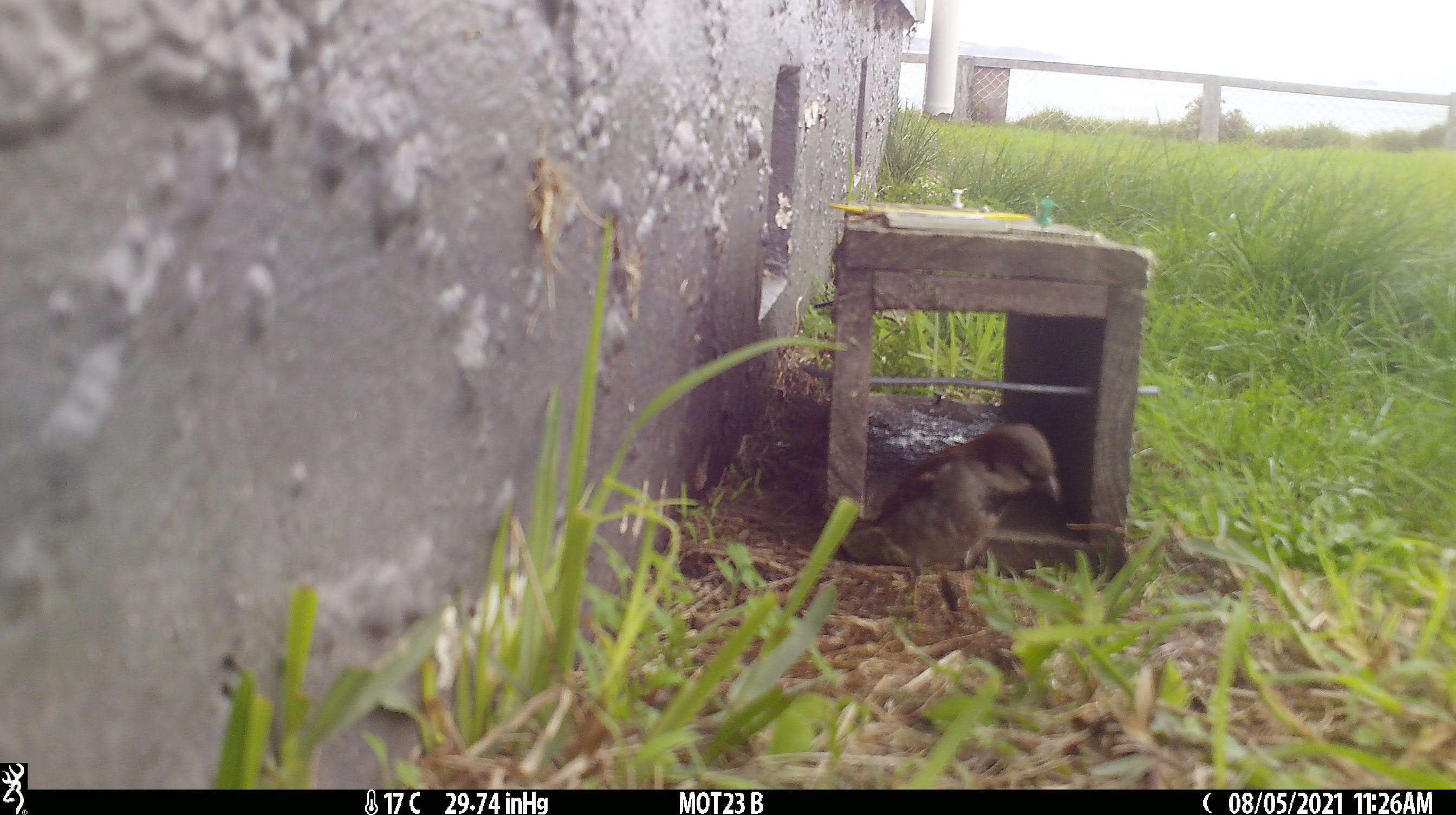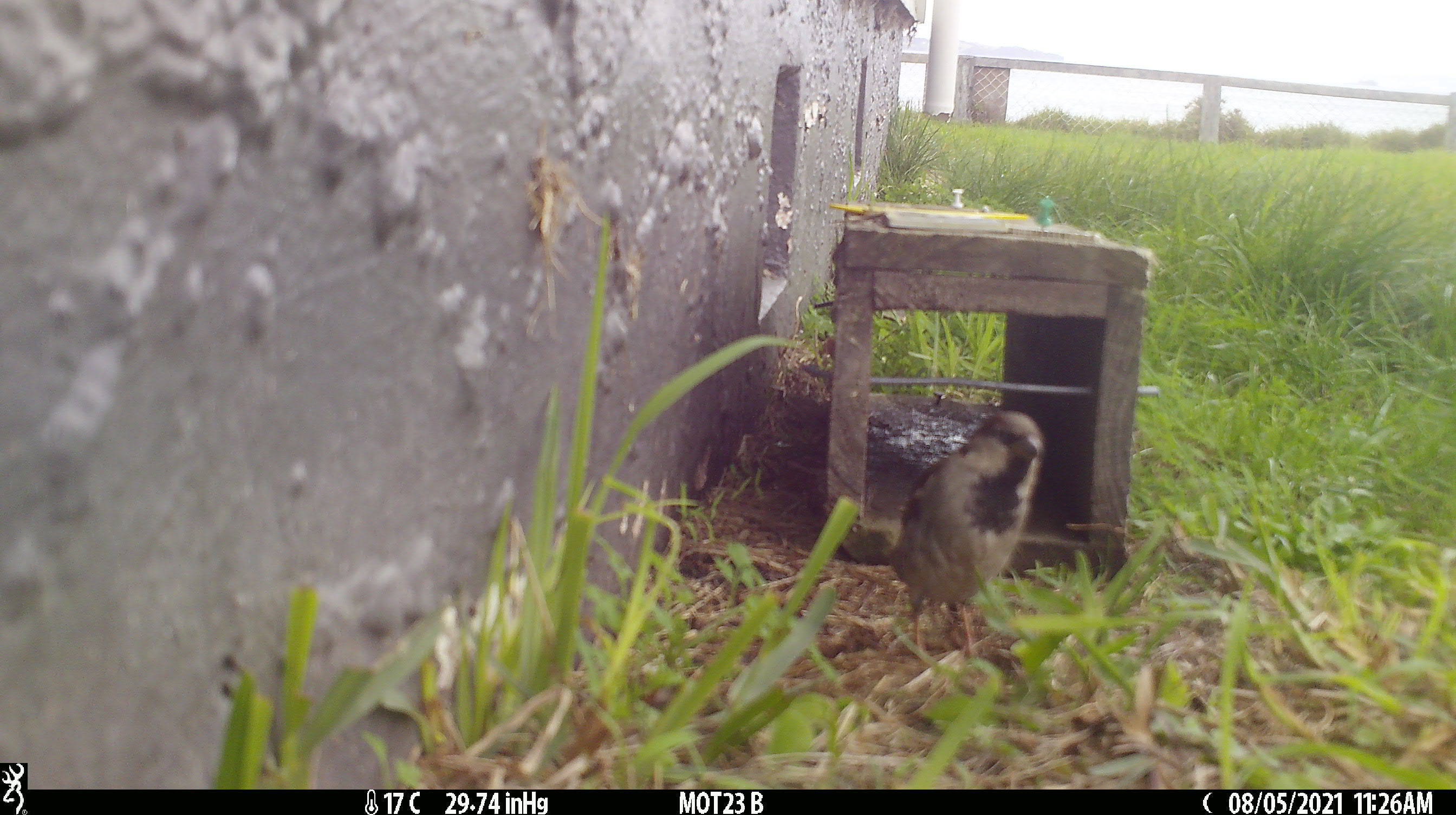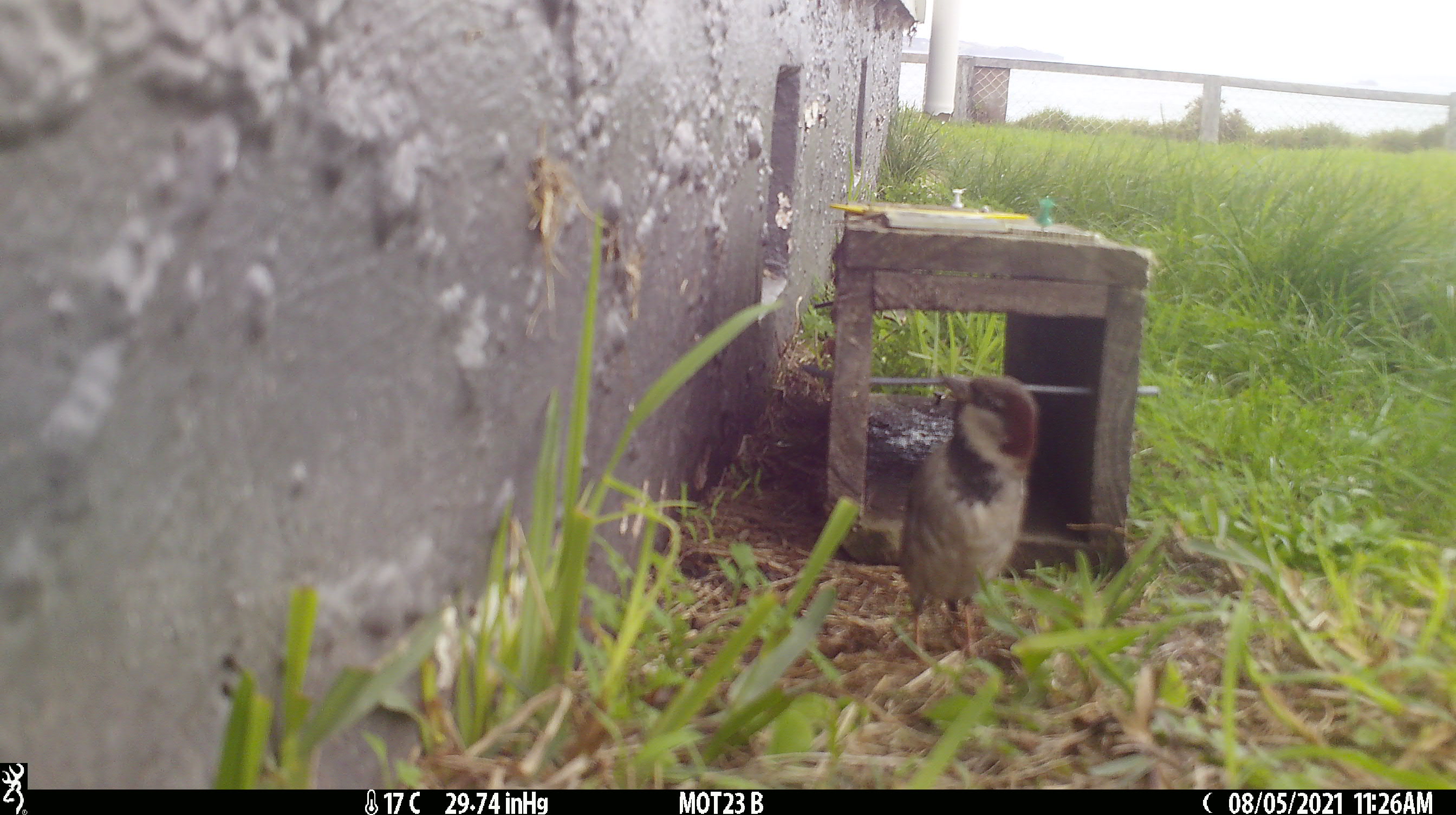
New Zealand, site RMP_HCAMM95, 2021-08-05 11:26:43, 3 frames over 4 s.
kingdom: Animalia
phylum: Chordata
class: Aves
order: Passeriformes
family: Passeridae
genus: Passer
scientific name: Passer domesticus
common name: house sparrow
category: sparrow